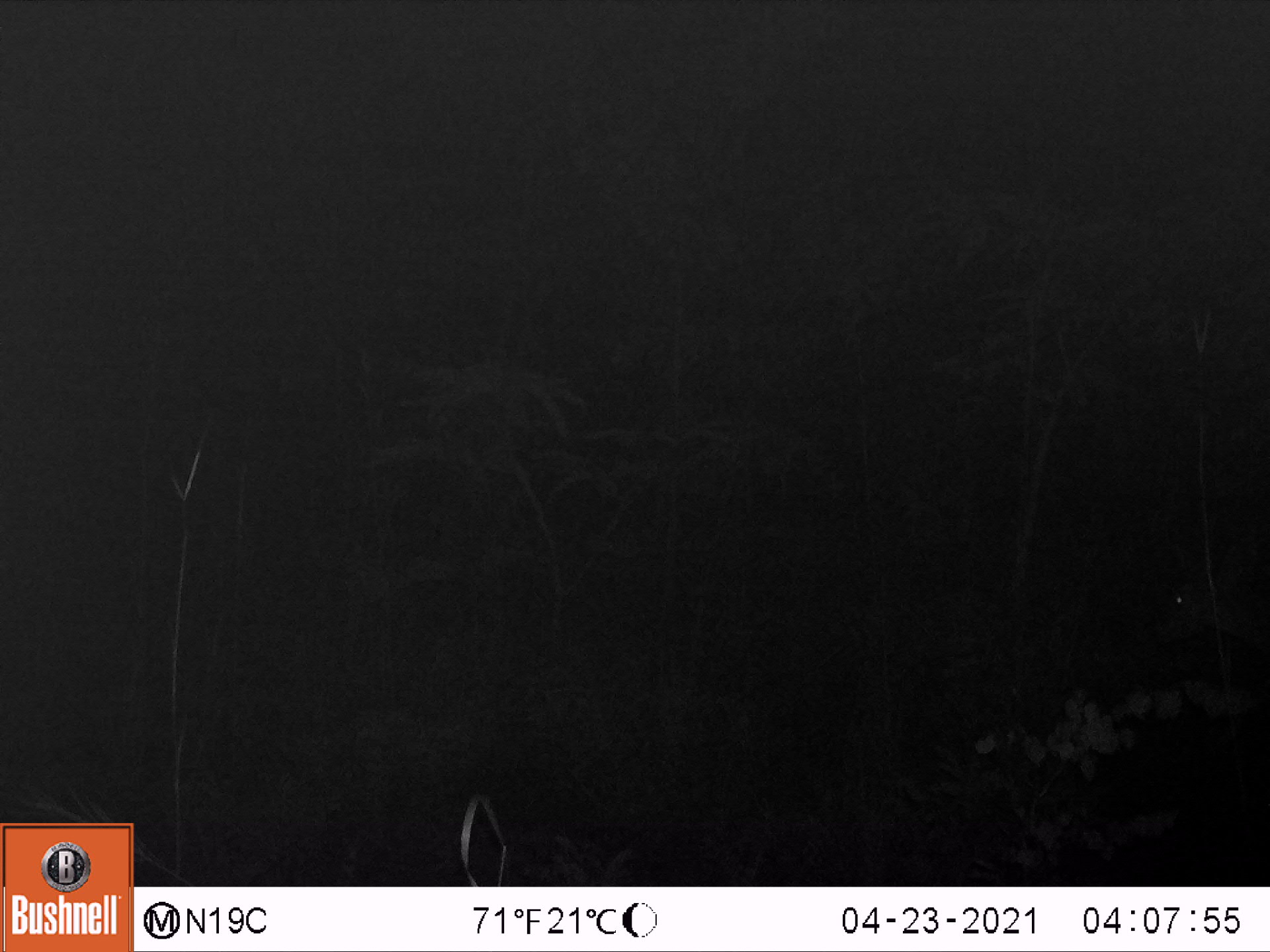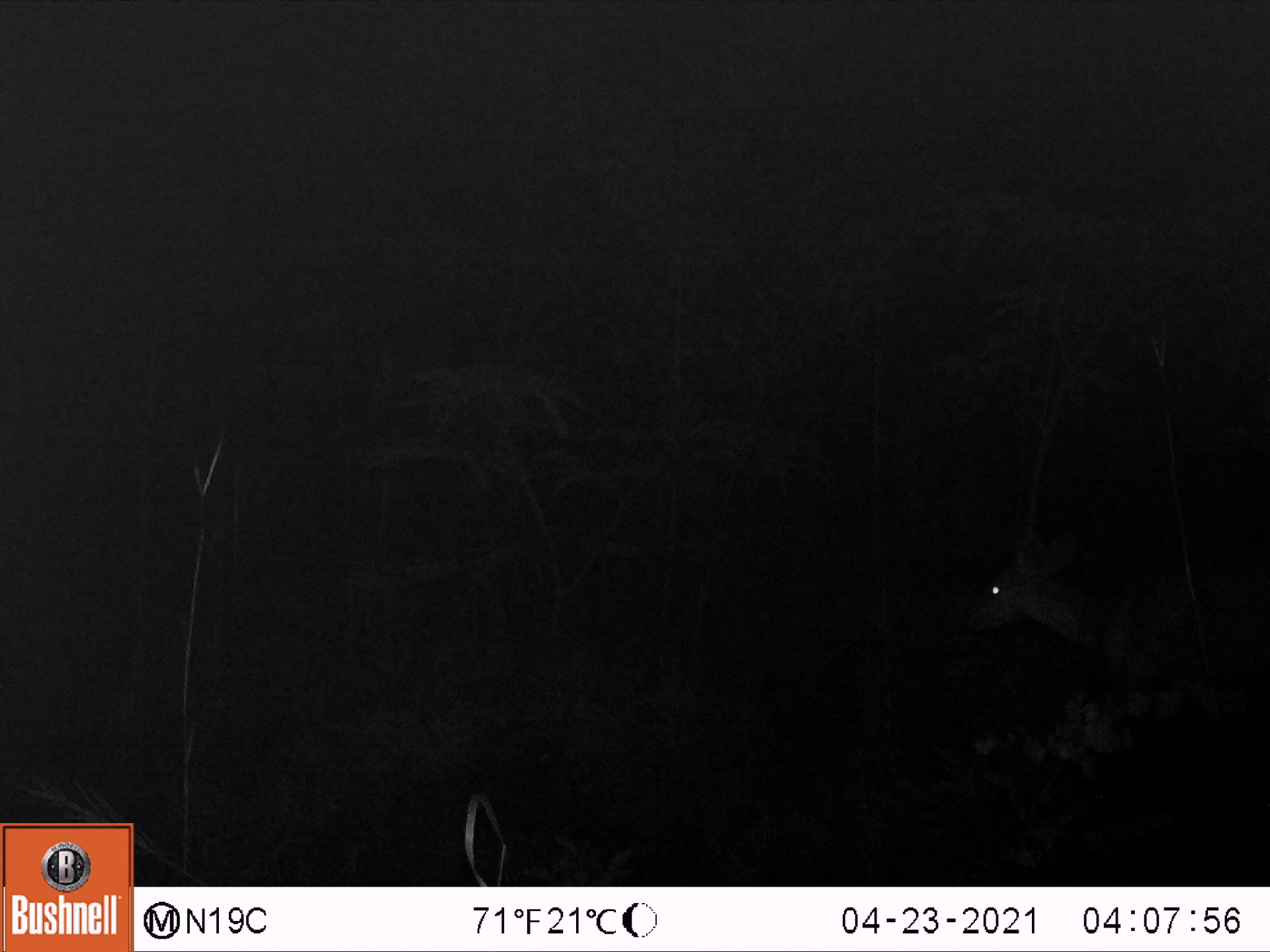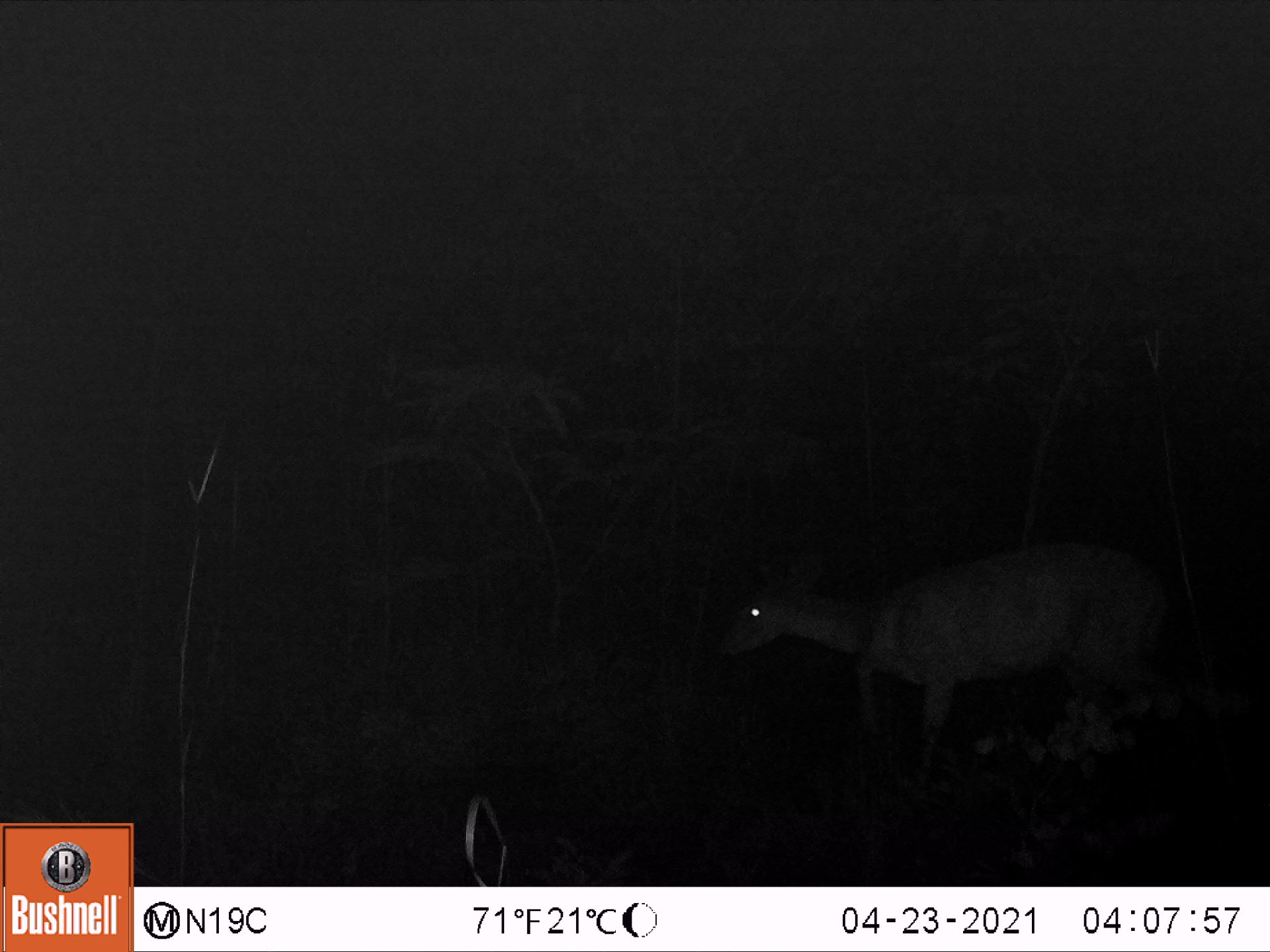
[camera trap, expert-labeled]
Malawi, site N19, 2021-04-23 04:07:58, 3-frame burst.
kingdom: Animalia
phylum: Chordata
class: Mammalia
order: Artiodactyla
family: Bovidae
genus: Tragelaphus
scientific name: Tragelaphus sylvaticus sylvaticus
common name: cape bushbuck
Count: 1.